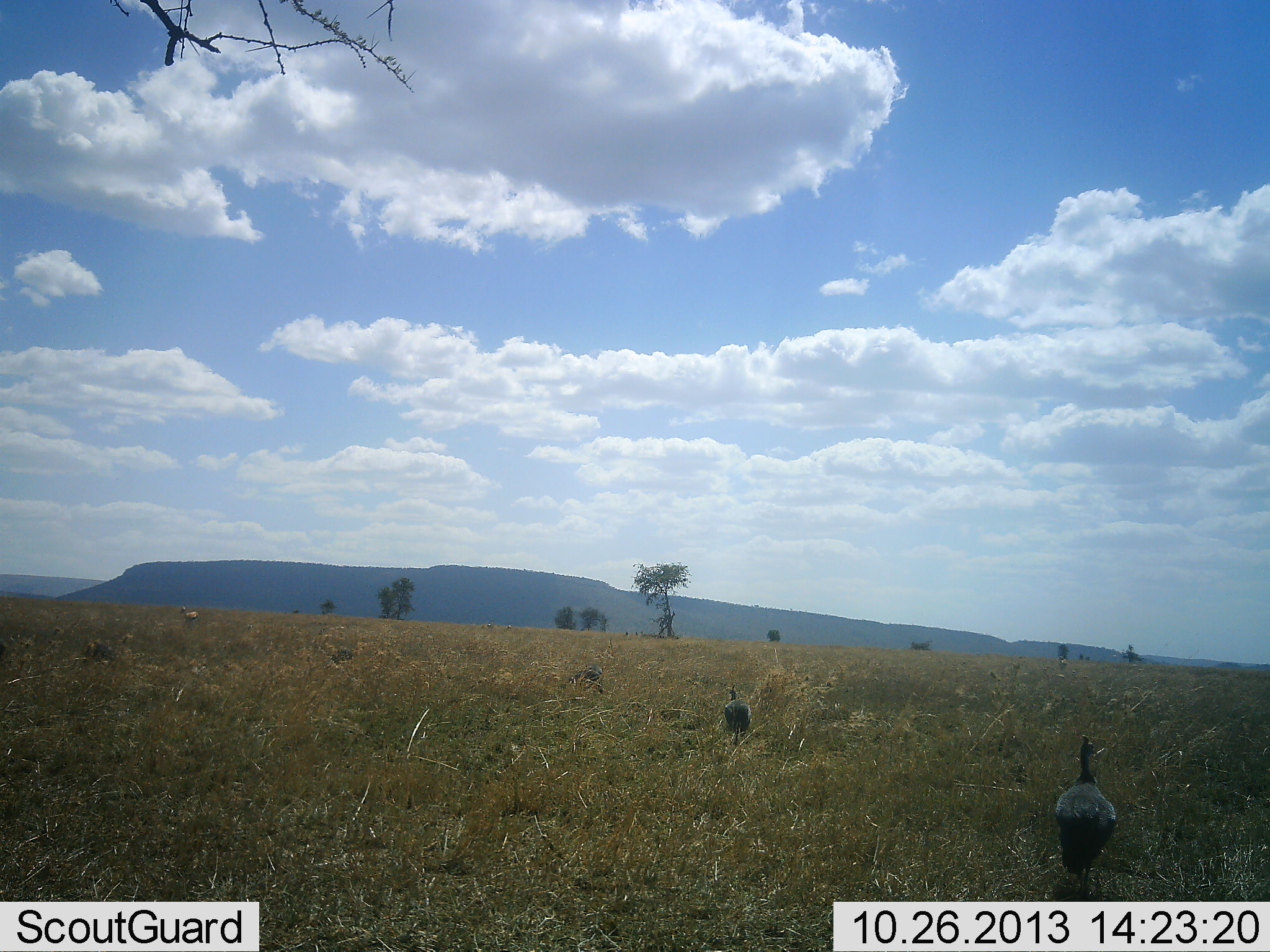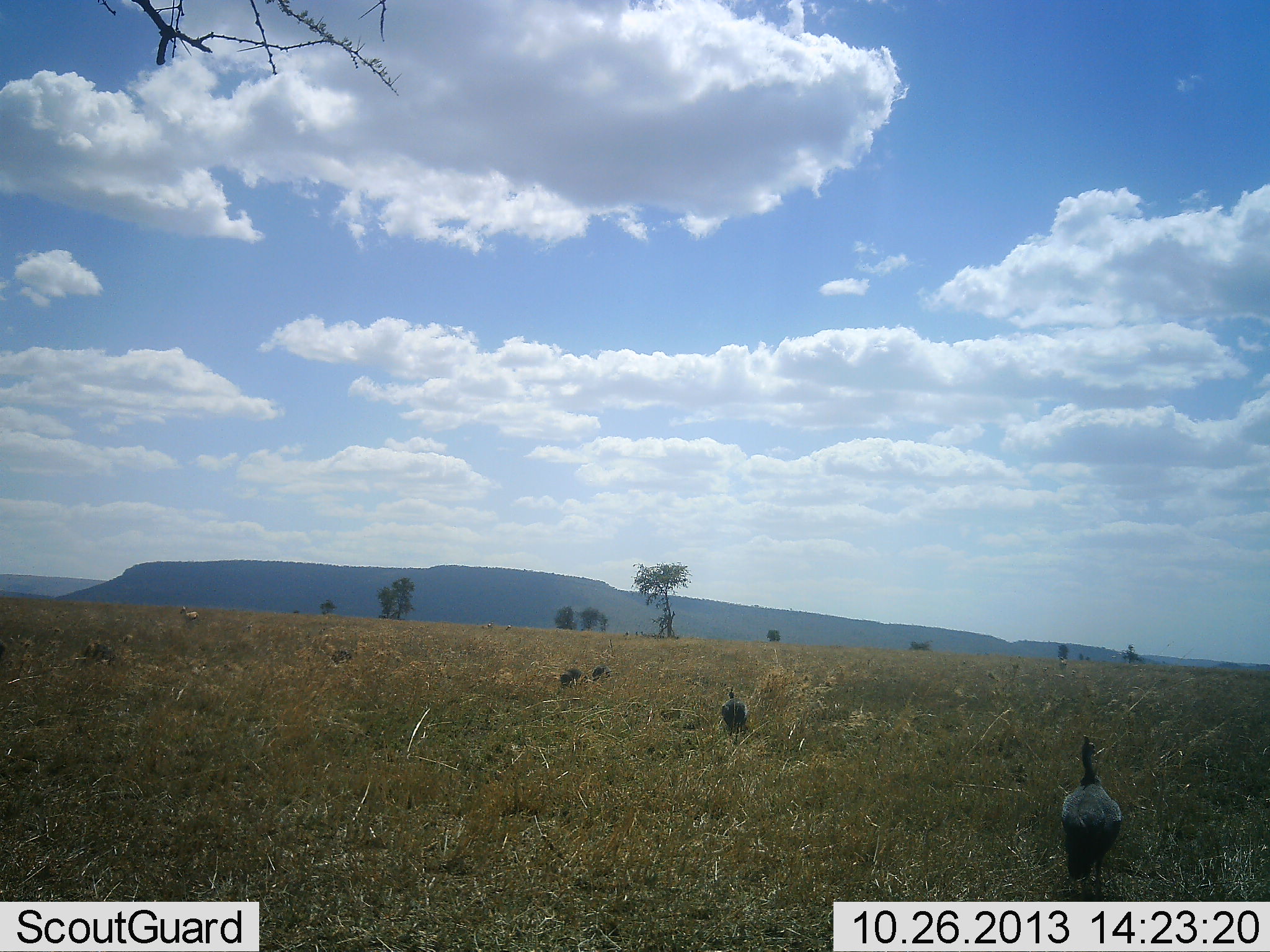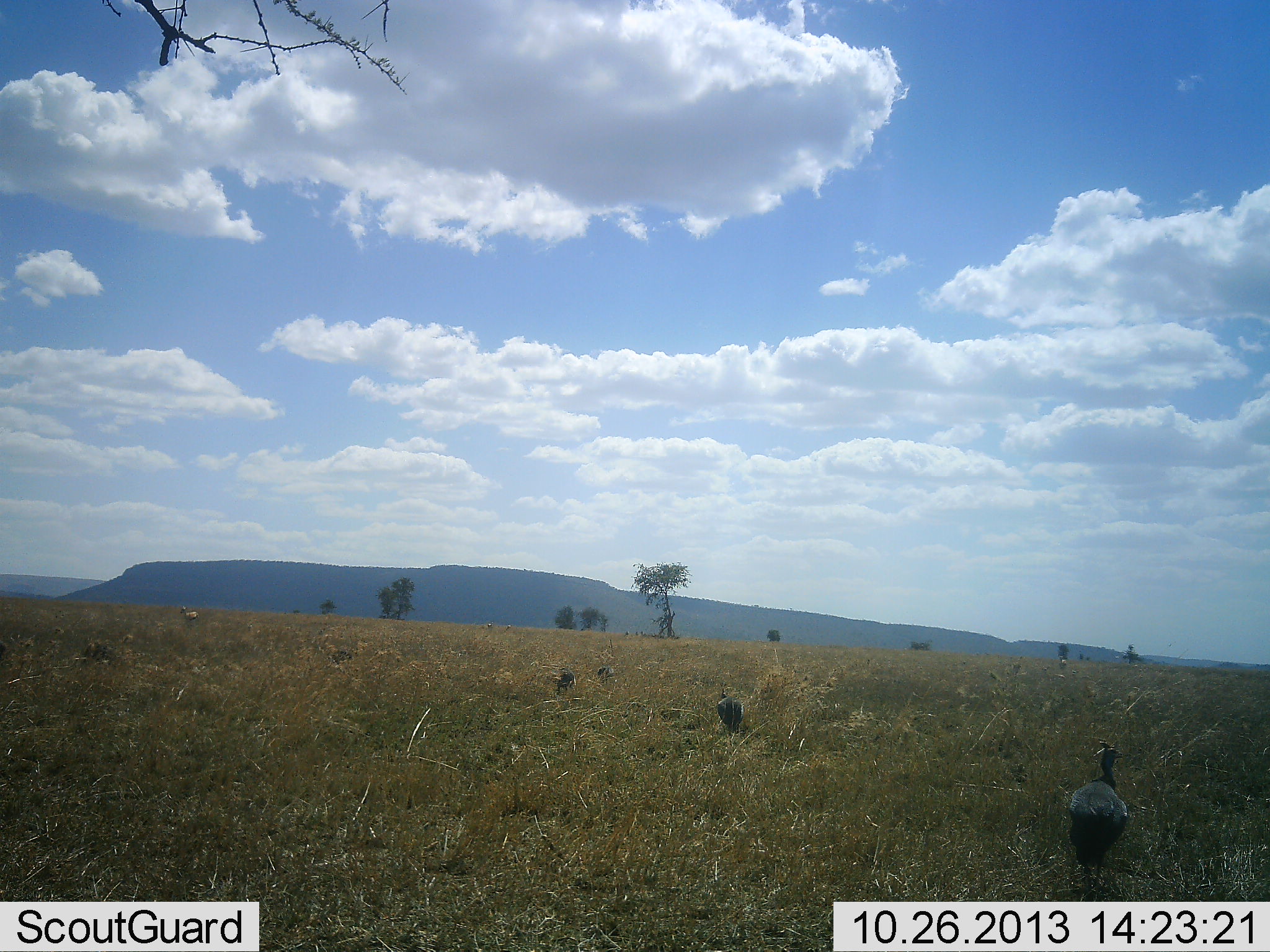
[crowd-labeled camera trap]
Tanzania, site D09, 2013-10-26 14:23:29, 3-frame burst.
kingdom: Animalia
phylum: Chordata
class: Aves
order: Galliformes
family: Numididae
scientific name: Numididae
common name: guinea fowl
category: guineafowl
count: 4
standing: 53%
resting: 0%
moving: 80%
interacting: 7%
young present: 0%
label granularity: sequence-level